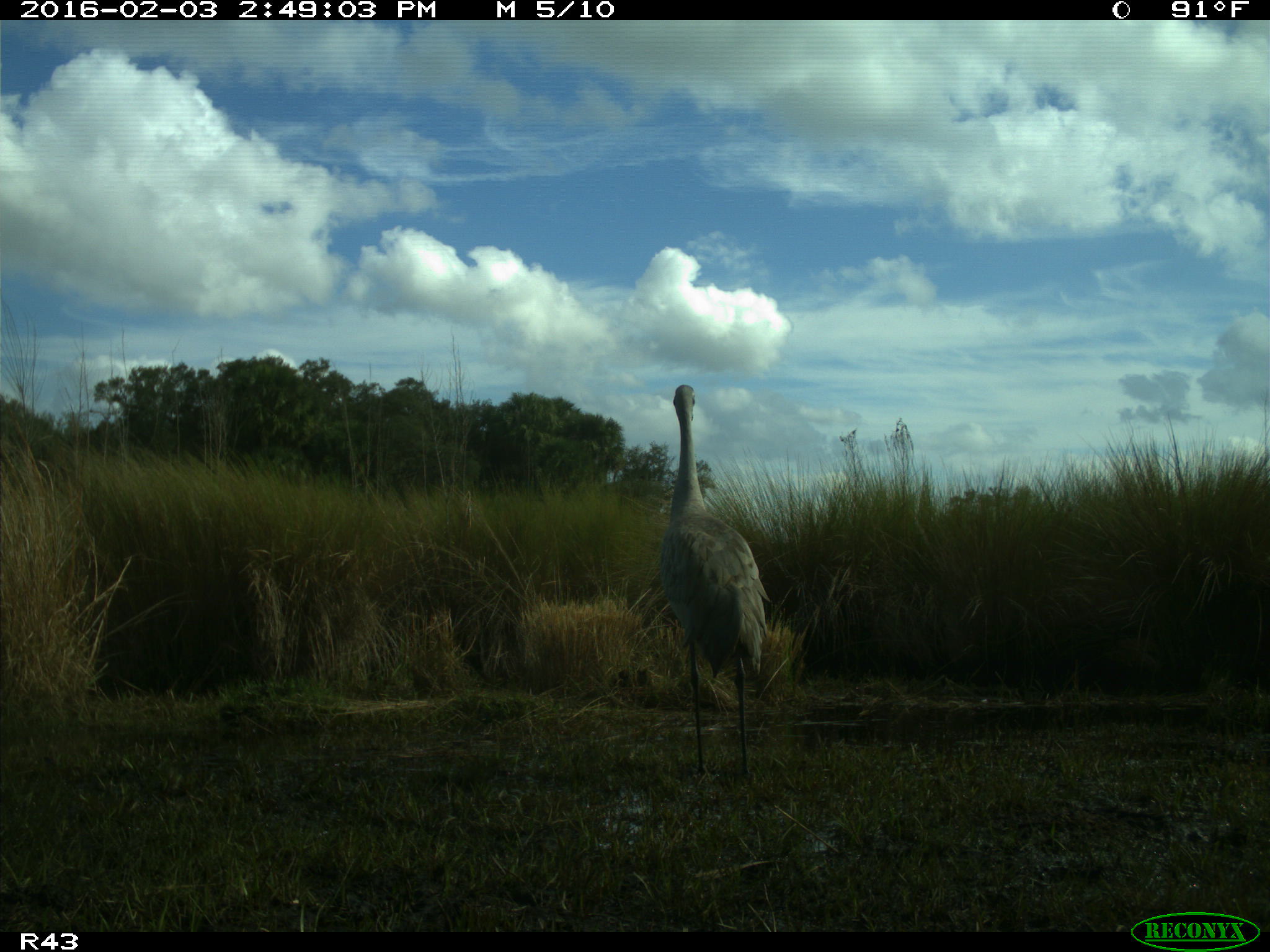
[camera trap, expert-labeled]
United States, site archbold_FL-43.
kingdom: Animalia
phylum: Chordata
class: Aves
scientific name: Aves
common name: birds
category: unidentified bird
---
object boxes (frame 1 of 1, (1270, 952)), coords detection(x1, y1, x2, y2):
animal: detection(654, 382, 775, 785)